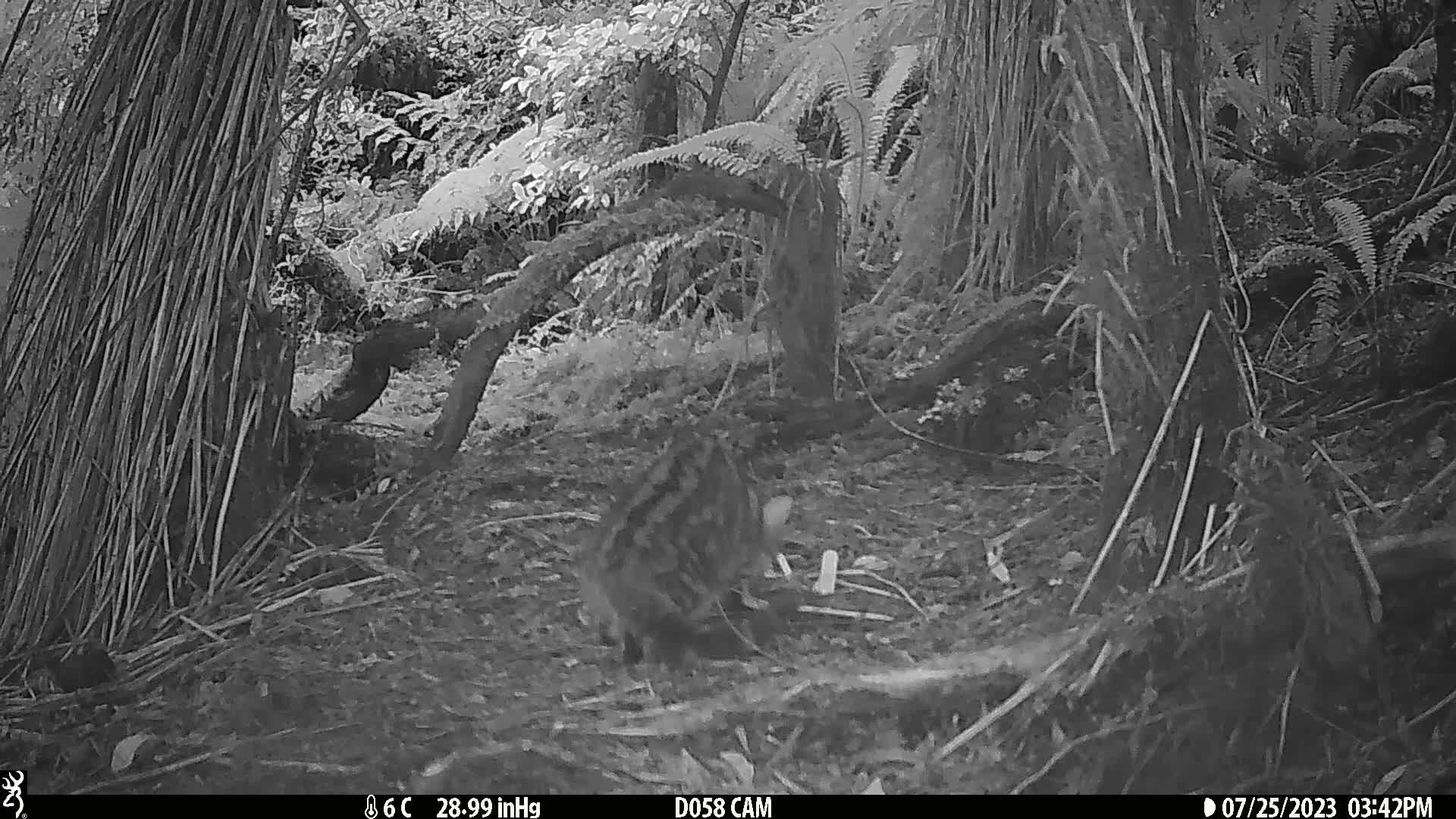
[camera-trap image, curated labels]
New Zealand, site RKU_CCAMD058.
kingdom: Animalia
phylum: Chordata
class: Mammalia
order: Carnivora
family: Felidae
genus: Felis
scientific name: Felis catus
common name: domestic cat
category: cat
Cat (domestic cat) (Felis catus).